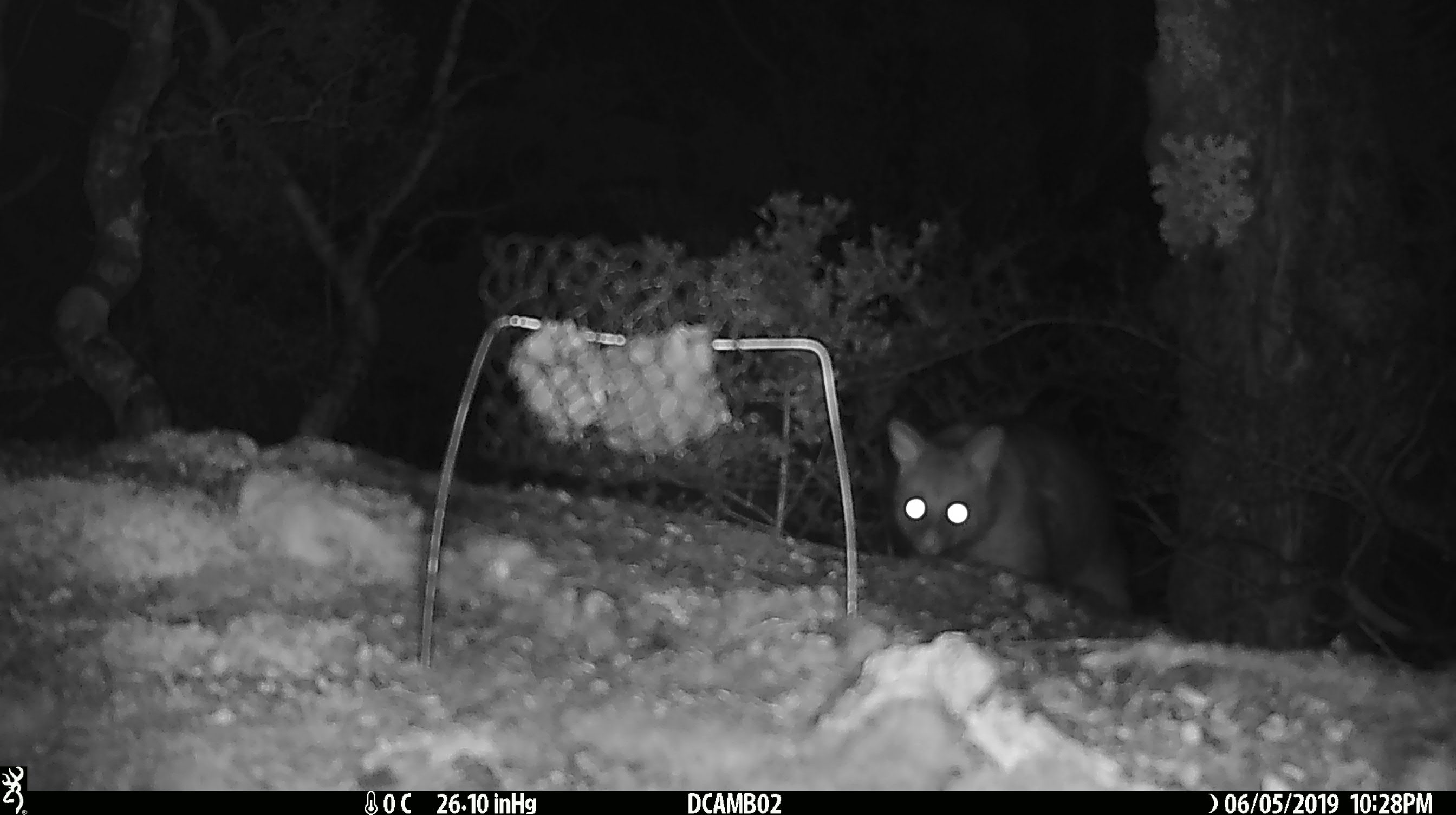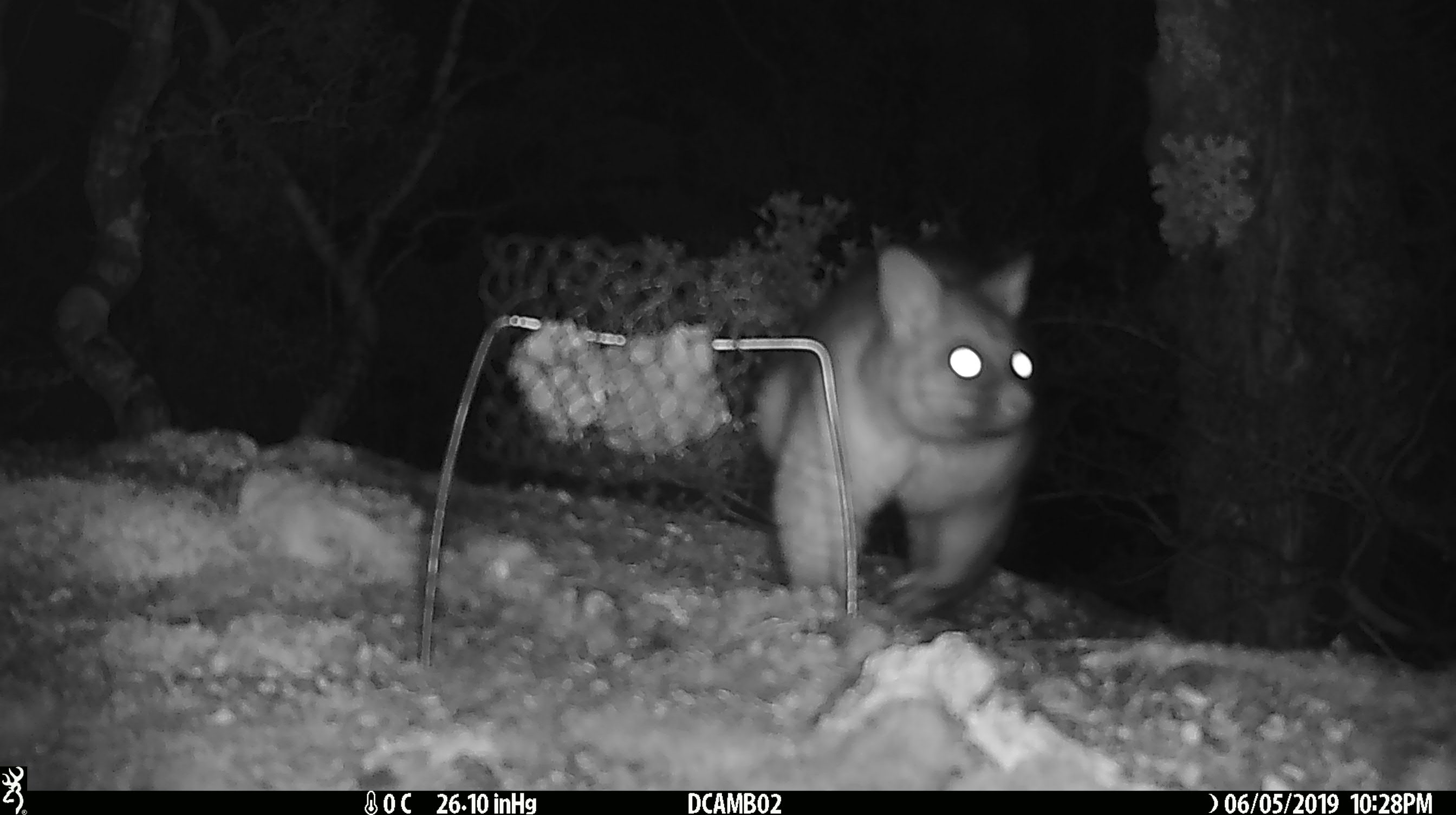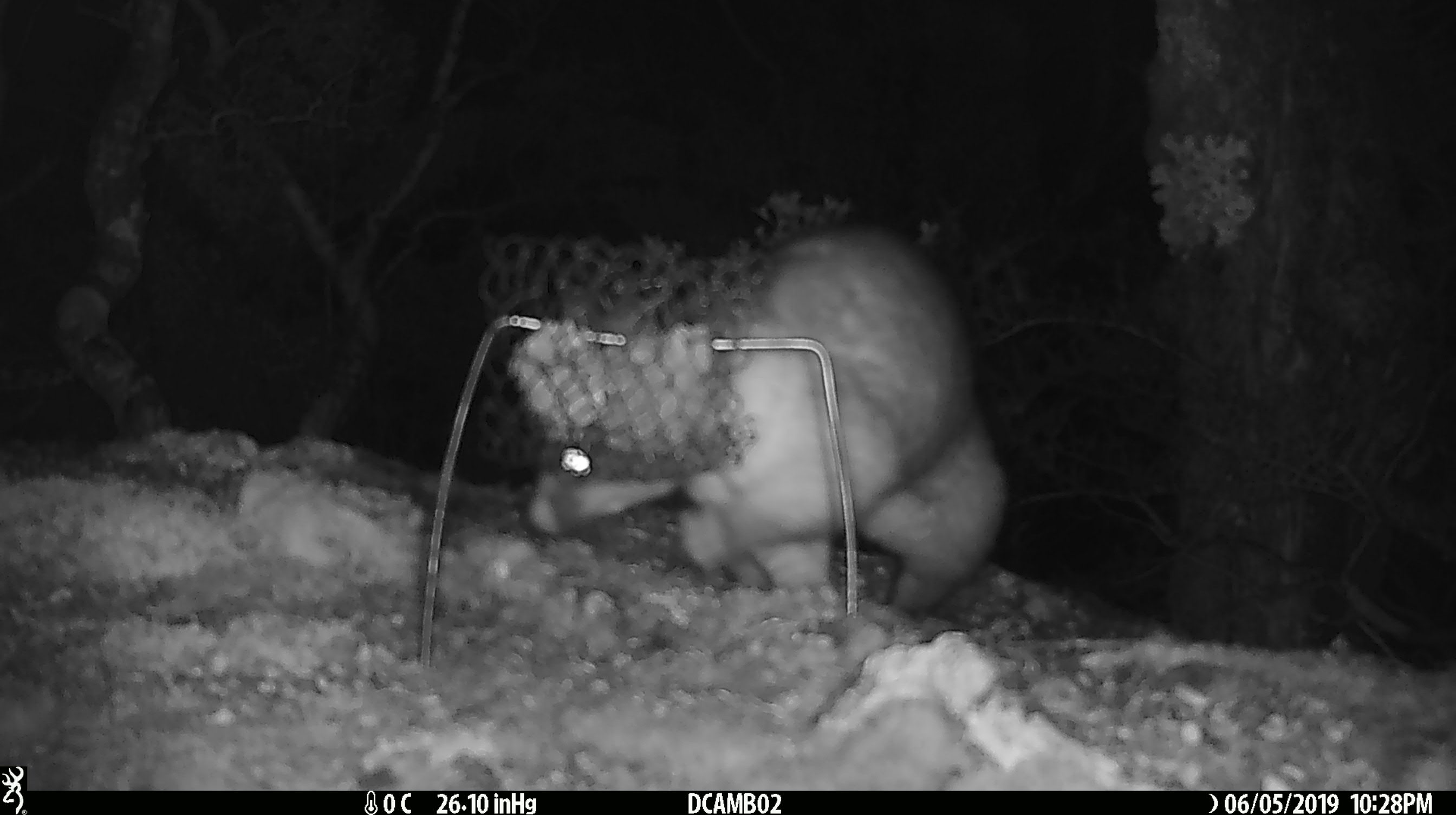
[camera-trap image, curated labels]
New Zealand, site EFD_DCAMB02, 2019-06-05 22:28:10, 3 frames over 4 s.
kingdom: Animalia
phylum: Chordata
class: Mammalia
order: Diprotodontia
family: Phalangeridae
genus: Trichosurus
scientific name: Trichosurus vulpecula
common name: common brushtail possum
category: possum